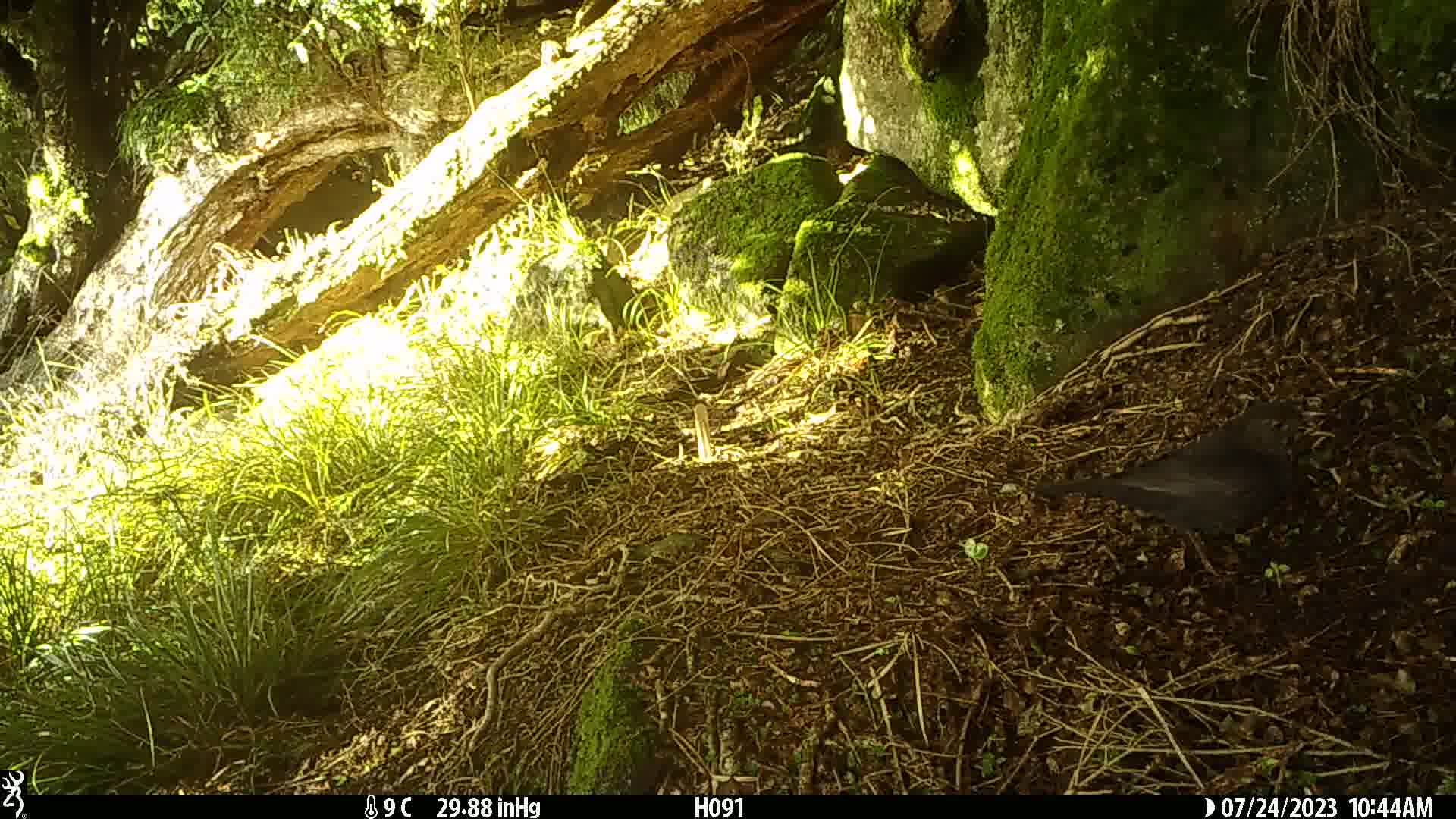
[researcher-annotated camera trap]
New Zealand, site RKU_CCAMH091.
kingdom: Animalia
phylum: Chordata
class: Aves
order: Passeriformes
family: Turdidae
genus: Turdus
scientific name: Turdus merula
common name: eurasian blackbird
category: blackbird